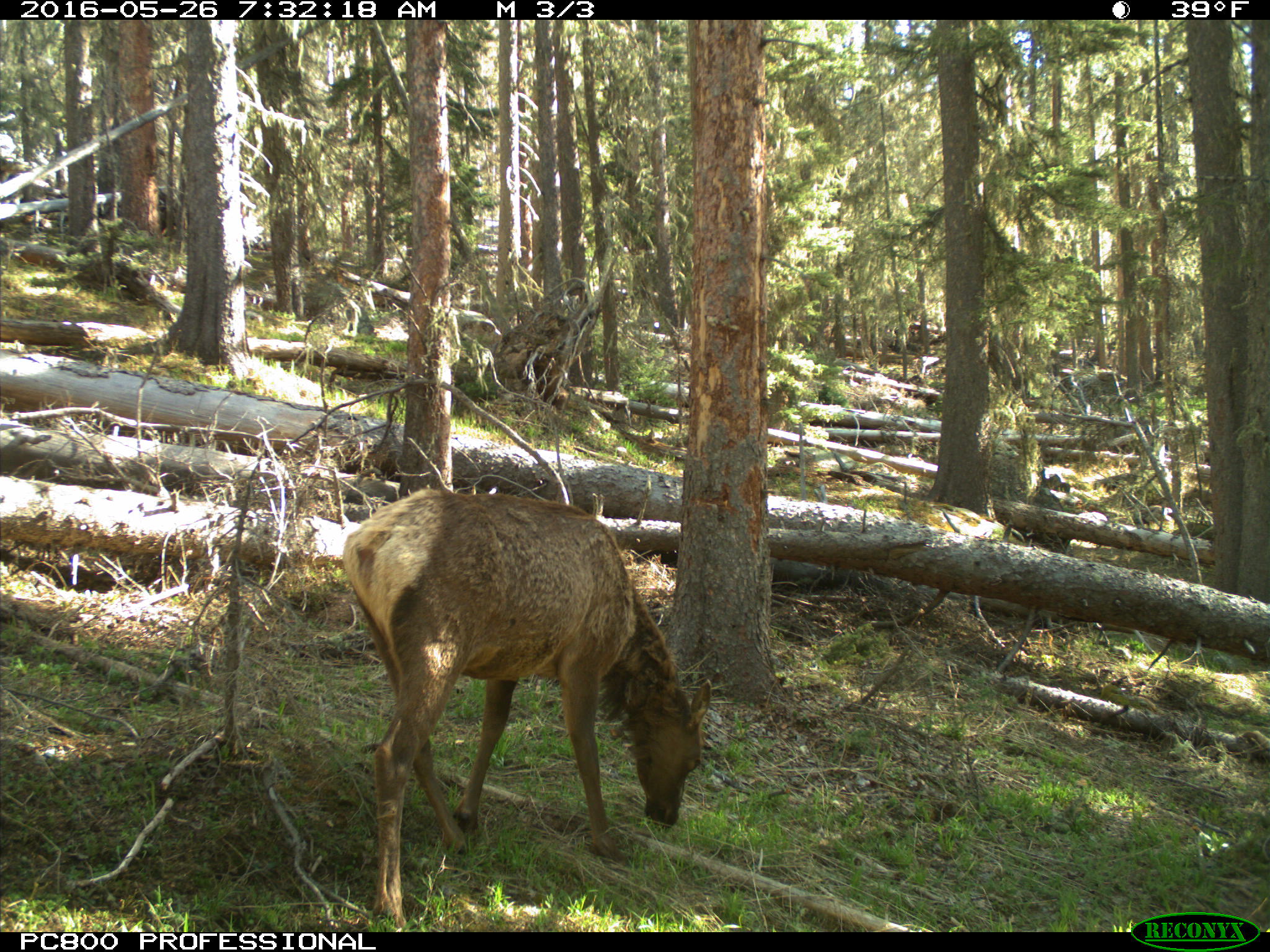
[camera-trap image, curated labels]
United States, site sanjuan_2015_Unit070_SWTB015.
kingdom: Animalia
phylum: Chordata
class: Mammalia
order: Artiodactyla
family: Cervidae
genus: Cervus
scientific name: Cervus elaphus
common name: red deer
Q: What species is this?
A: Cervus elaphus (red deer).